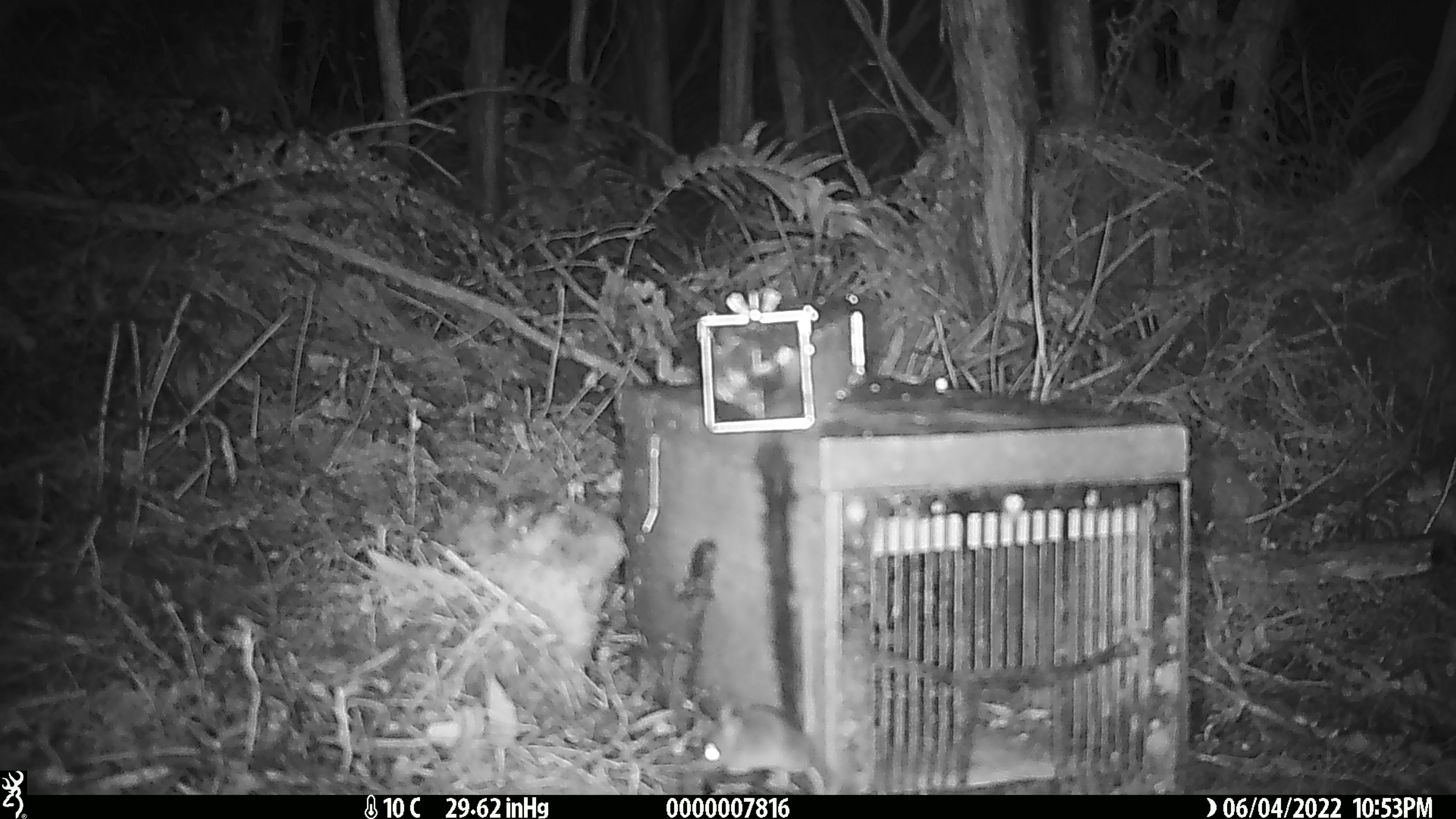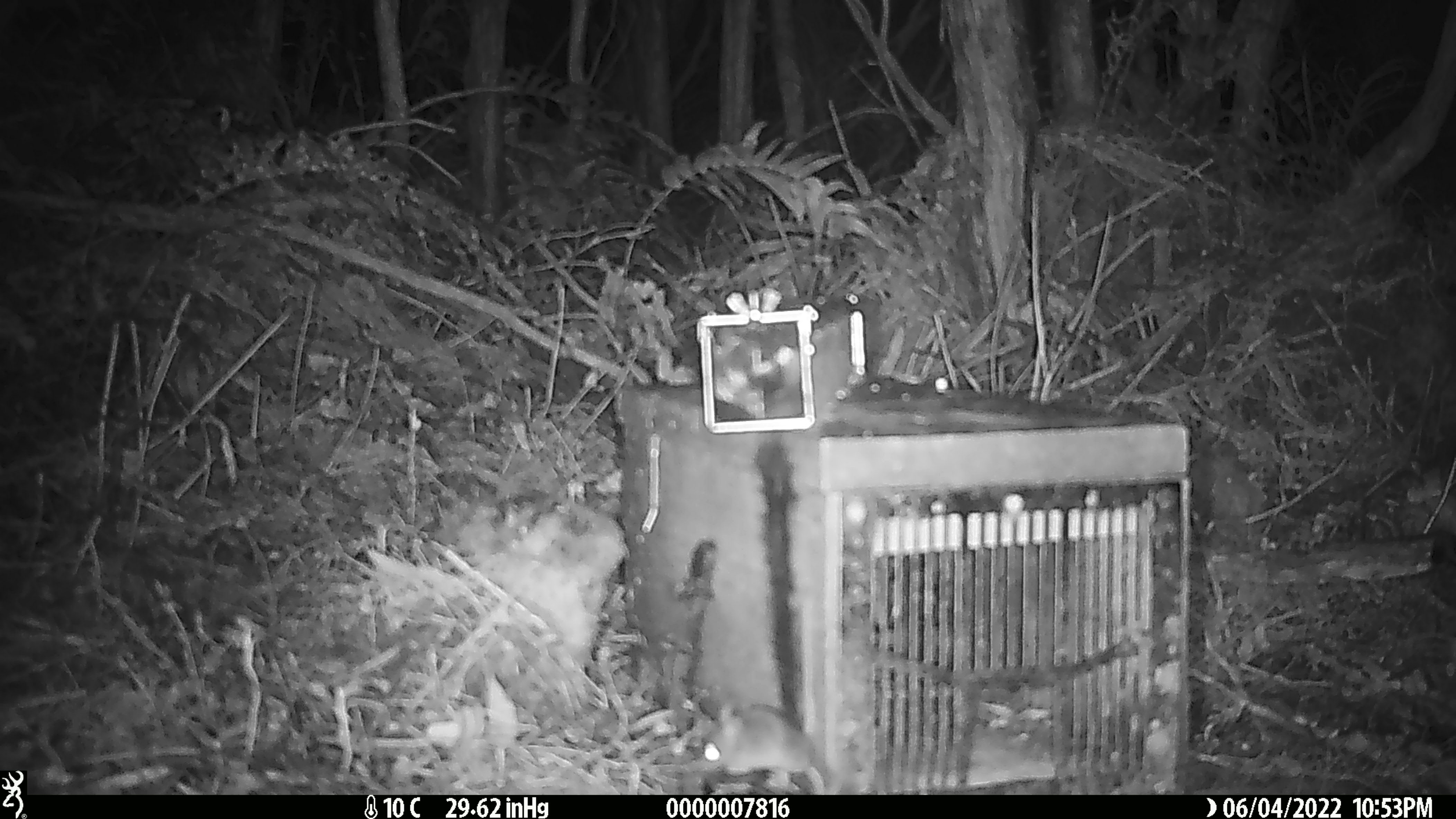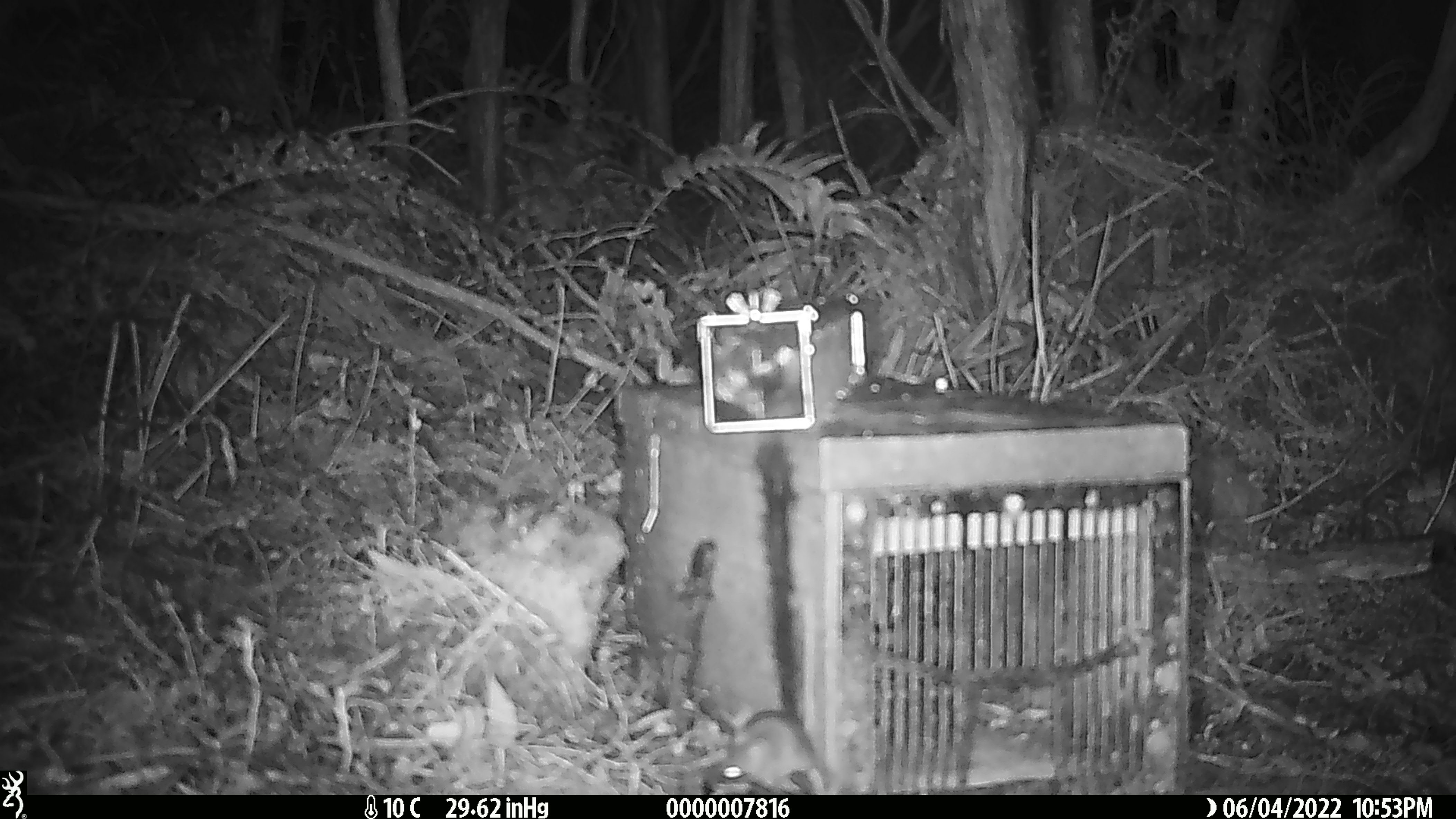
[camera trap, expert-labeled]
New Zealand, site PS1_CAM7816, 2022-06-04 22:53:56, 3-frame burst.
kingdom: Animalia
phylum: Chordata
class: Mammalia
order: Rodentia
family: Muridae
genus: Mus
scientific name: Mus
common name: mouse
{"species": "mouse (Mus)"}